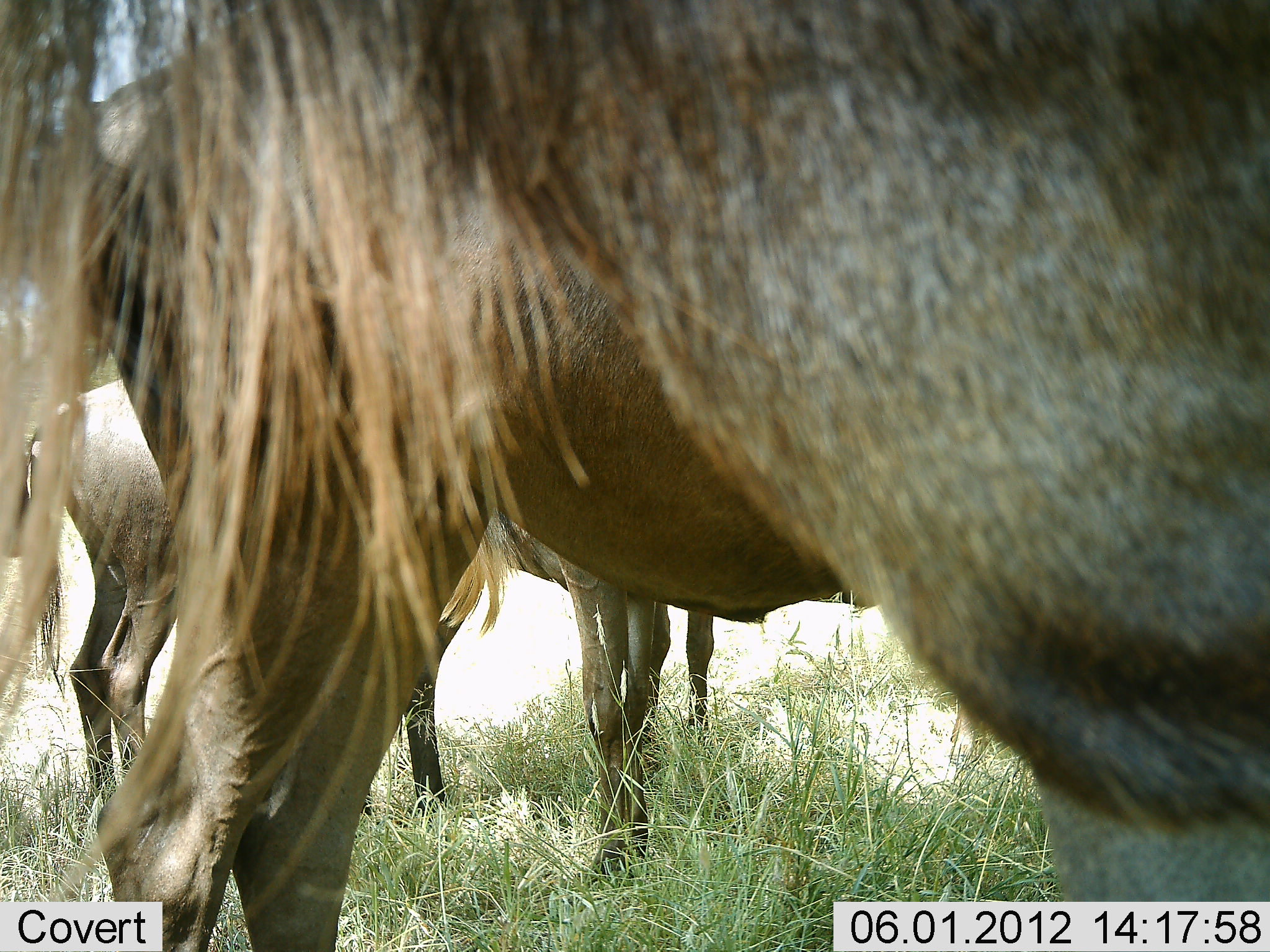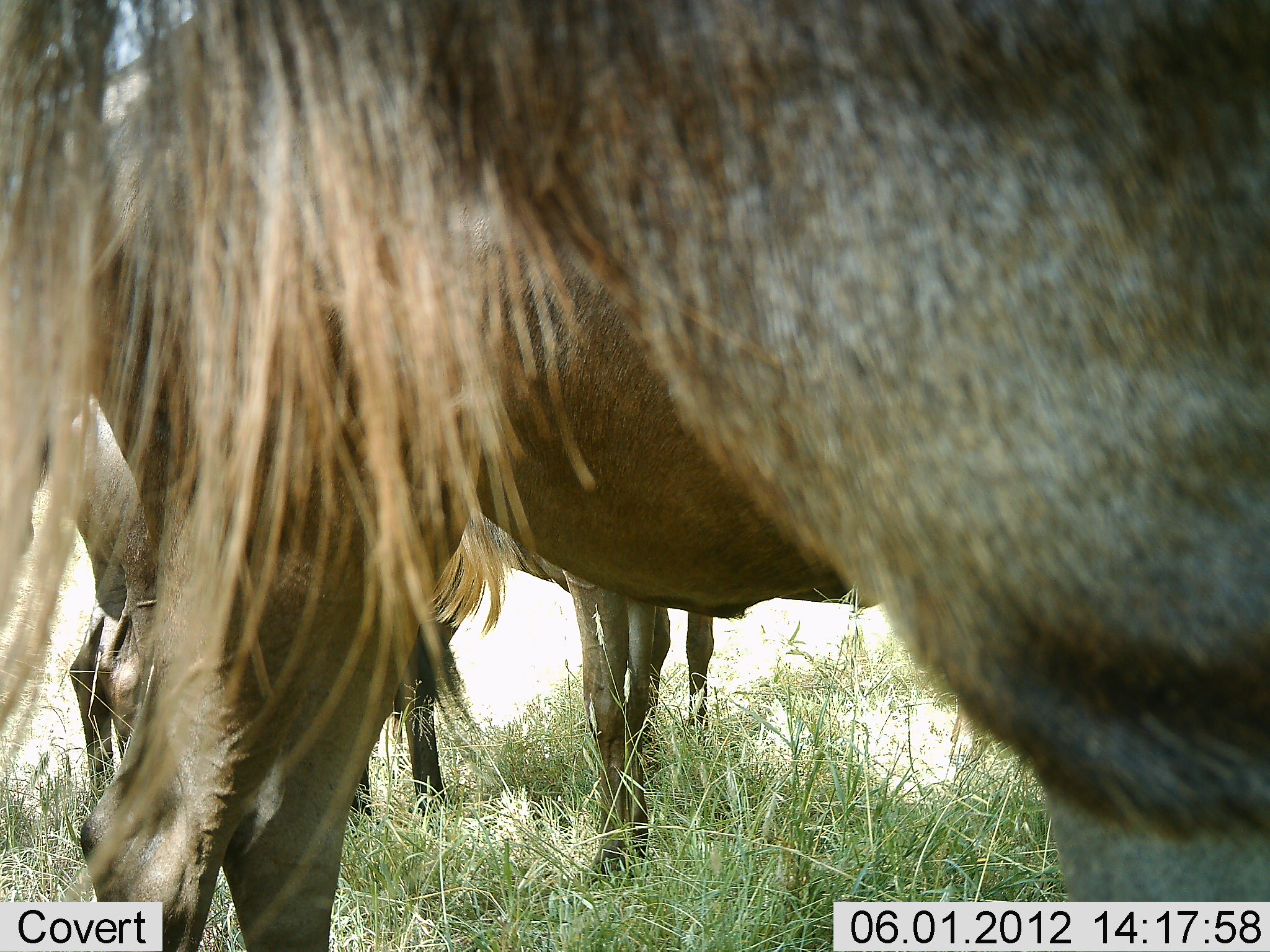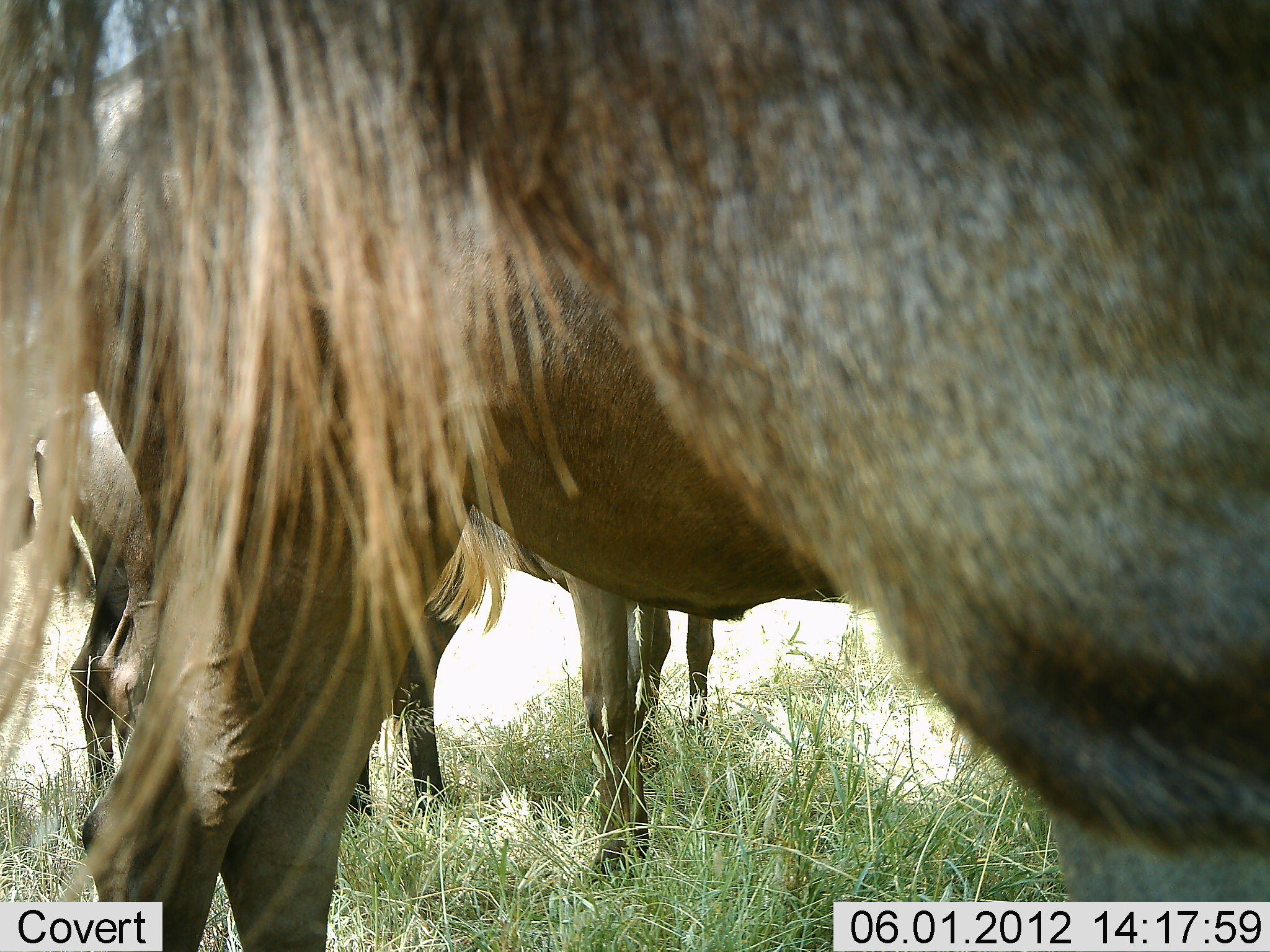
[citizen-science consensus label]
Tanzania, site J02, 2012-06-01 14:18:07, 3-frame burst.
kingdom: Animalia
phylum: Chordata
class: Mammalia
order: Artiodactyla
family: Bovidae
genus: Connochaetes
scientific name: Connochaetes taurinus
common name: blue wildebeest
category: wildebeest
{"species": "wildebeest (blue wildebeest) (Connochaetes taurinus)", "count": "4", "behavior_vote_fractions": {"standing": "100%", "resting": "0%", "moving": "0%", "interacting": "0%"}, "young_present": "9%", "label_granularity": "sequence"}